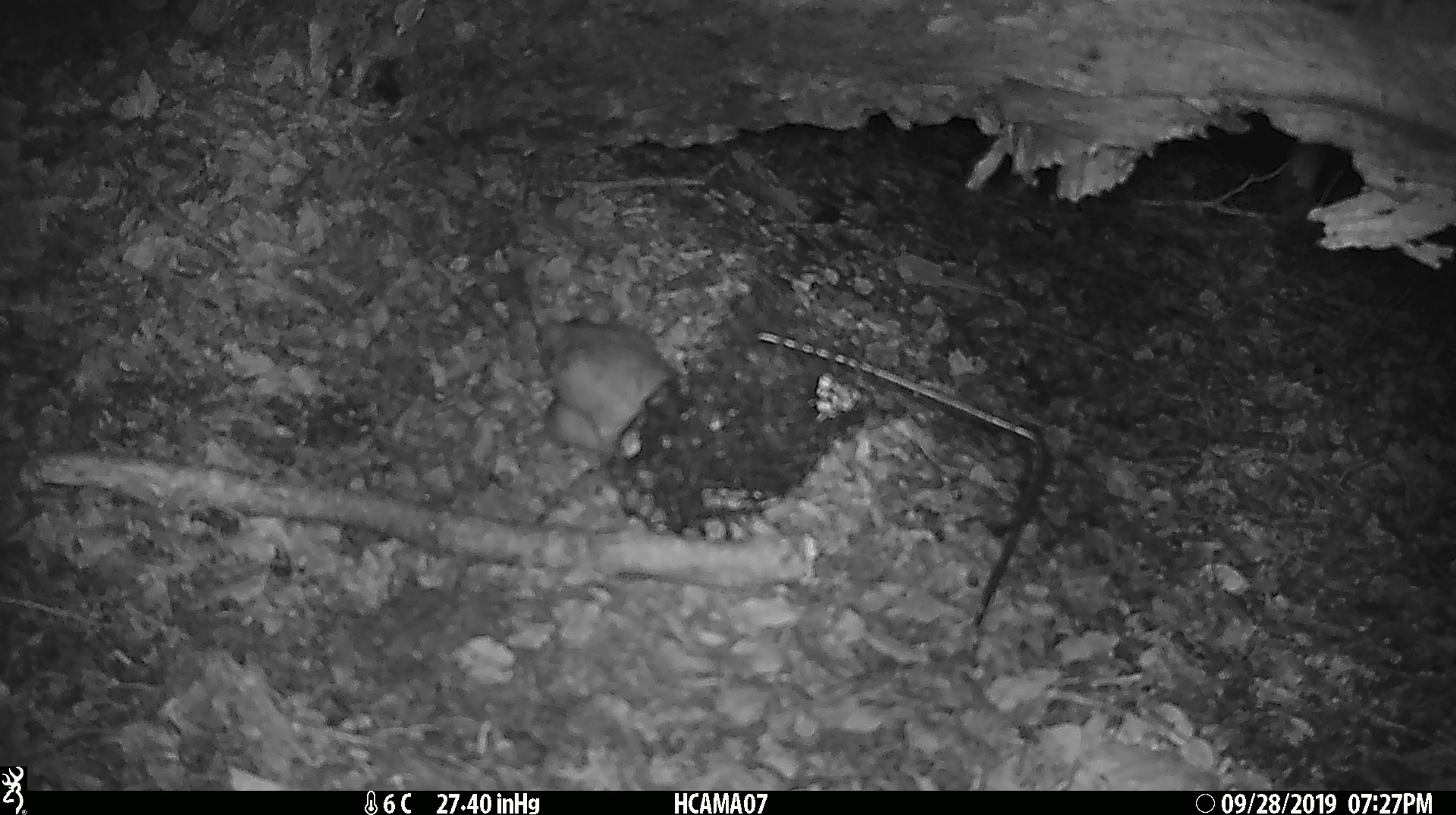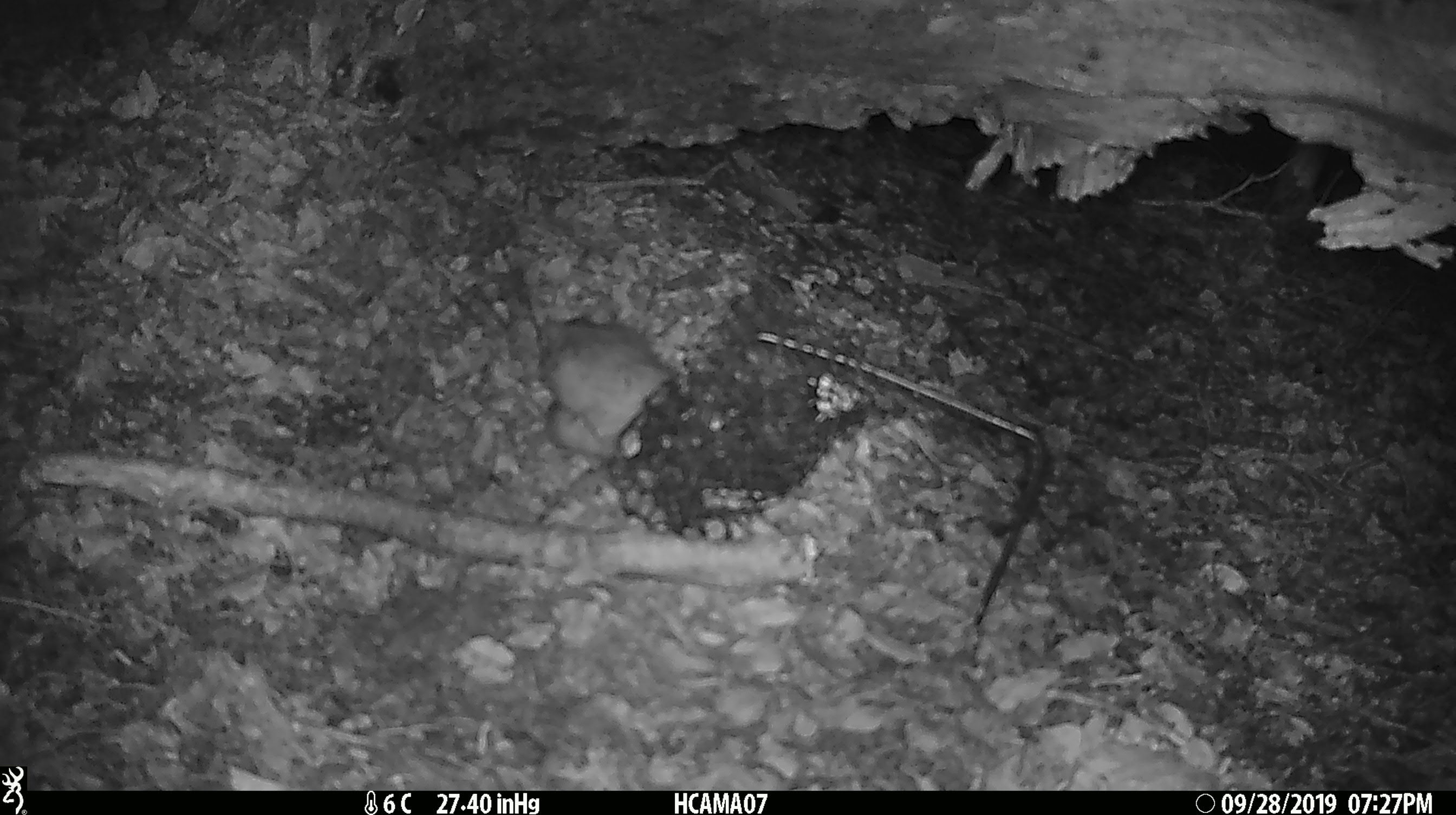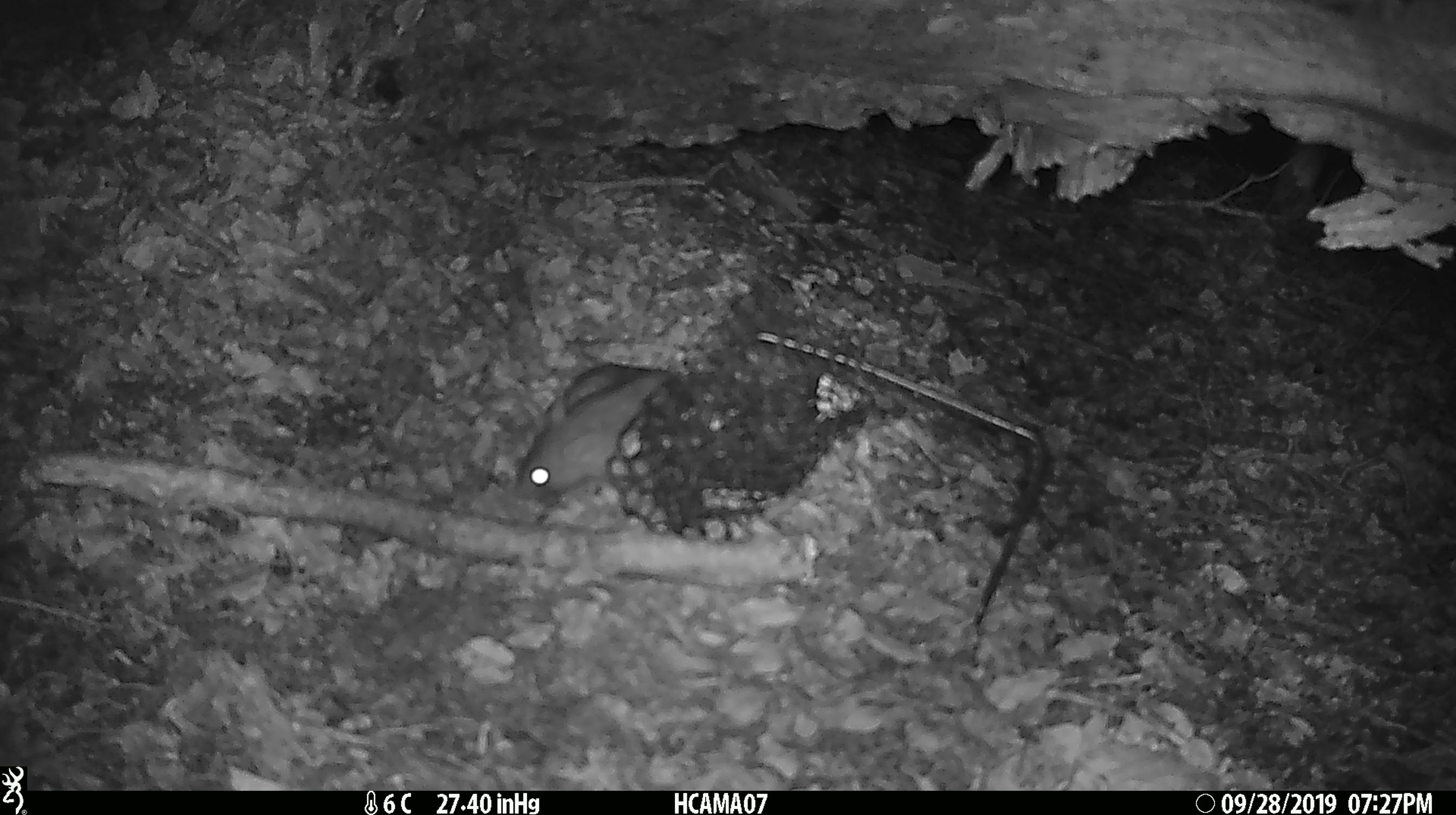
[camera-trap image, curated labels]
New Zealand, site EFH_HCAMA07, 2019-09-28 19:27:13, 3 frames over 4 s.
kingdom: Animalia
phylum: Chordata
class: Mammalia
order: Rodentia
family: Muridae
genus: Rattus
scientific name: Rattus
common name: rat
Rat (Rattus).